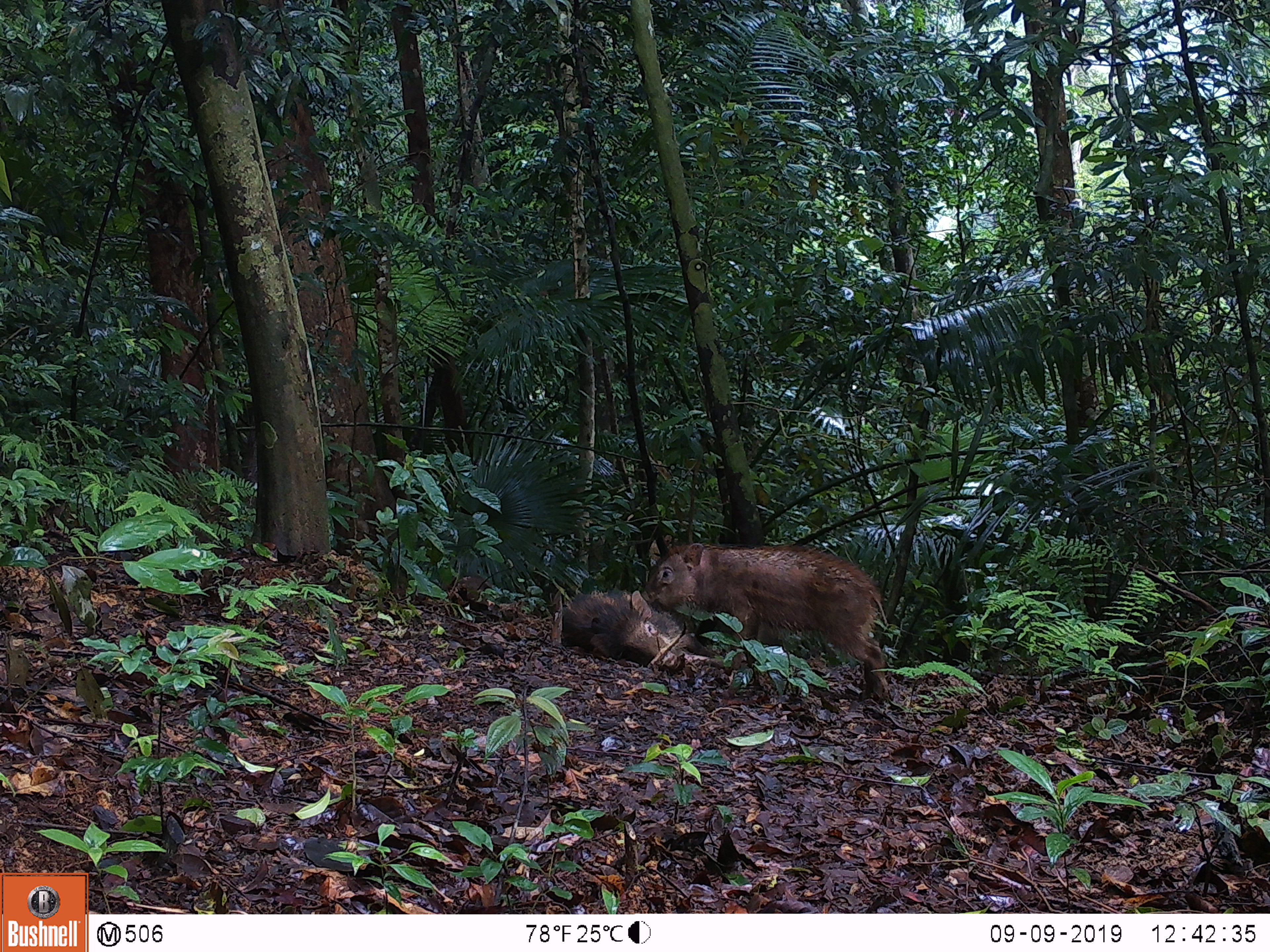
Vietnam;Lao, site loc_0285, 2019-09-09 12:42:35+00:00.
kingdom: Animalia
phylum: Chordata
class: Mammalia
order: Artiodactyla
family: Suidae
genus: Sus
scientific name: Sus scrofa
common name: eurasian wild pig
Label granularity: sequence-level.